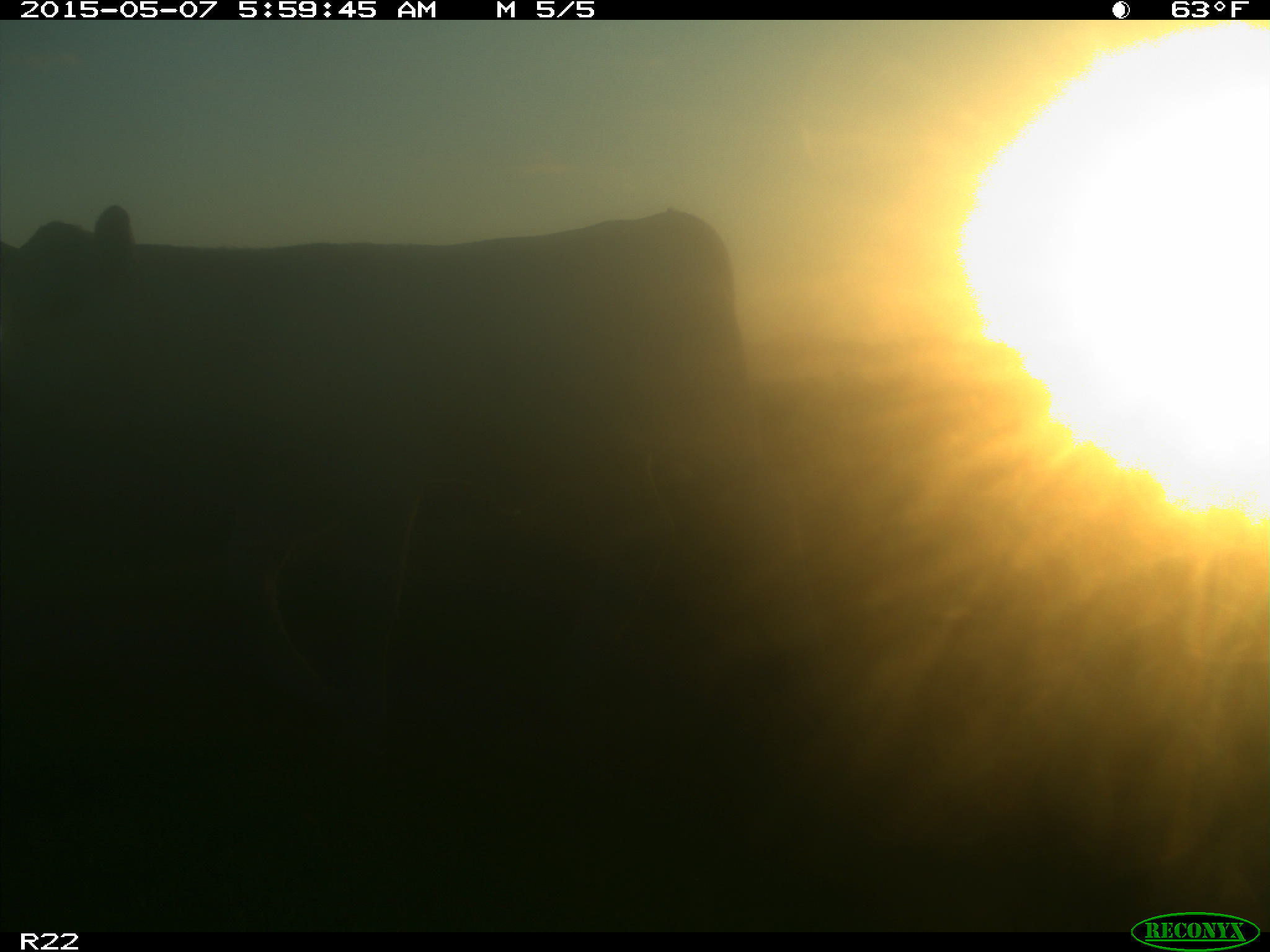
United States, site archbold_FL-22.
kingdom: Animalia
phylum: Chordata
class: Mammalia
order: Artiodactyla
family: Bovidae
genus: Bos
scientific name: Bos taurus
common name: domestic cow